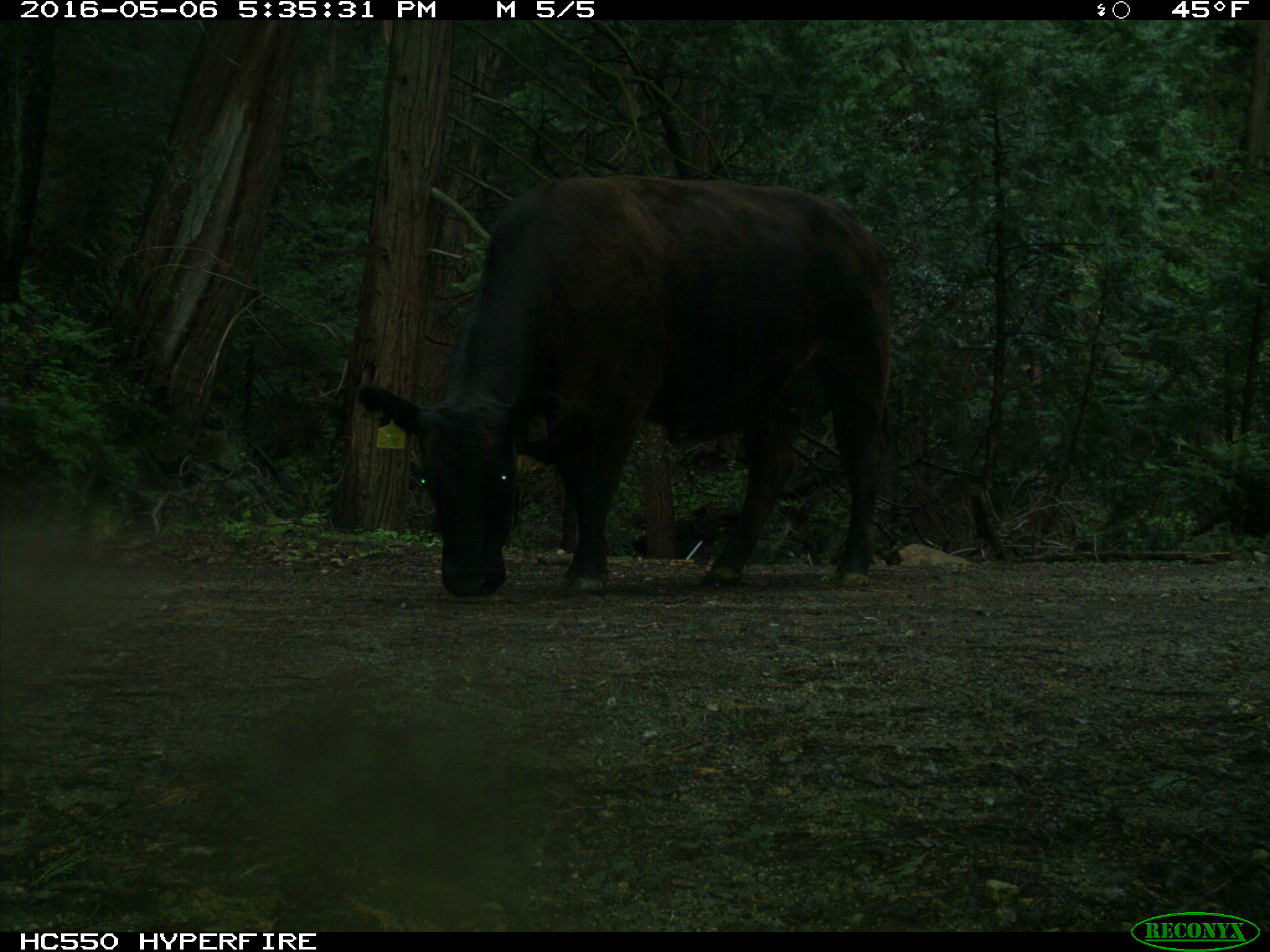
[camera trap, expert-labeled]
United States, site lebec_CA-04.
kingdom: Animalia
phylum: Chordata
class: Mammalia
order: Artiodactyla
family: Bovidae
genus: Bos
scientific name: Bos taurus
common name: domestic cow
Bos taurus (domestic cow).